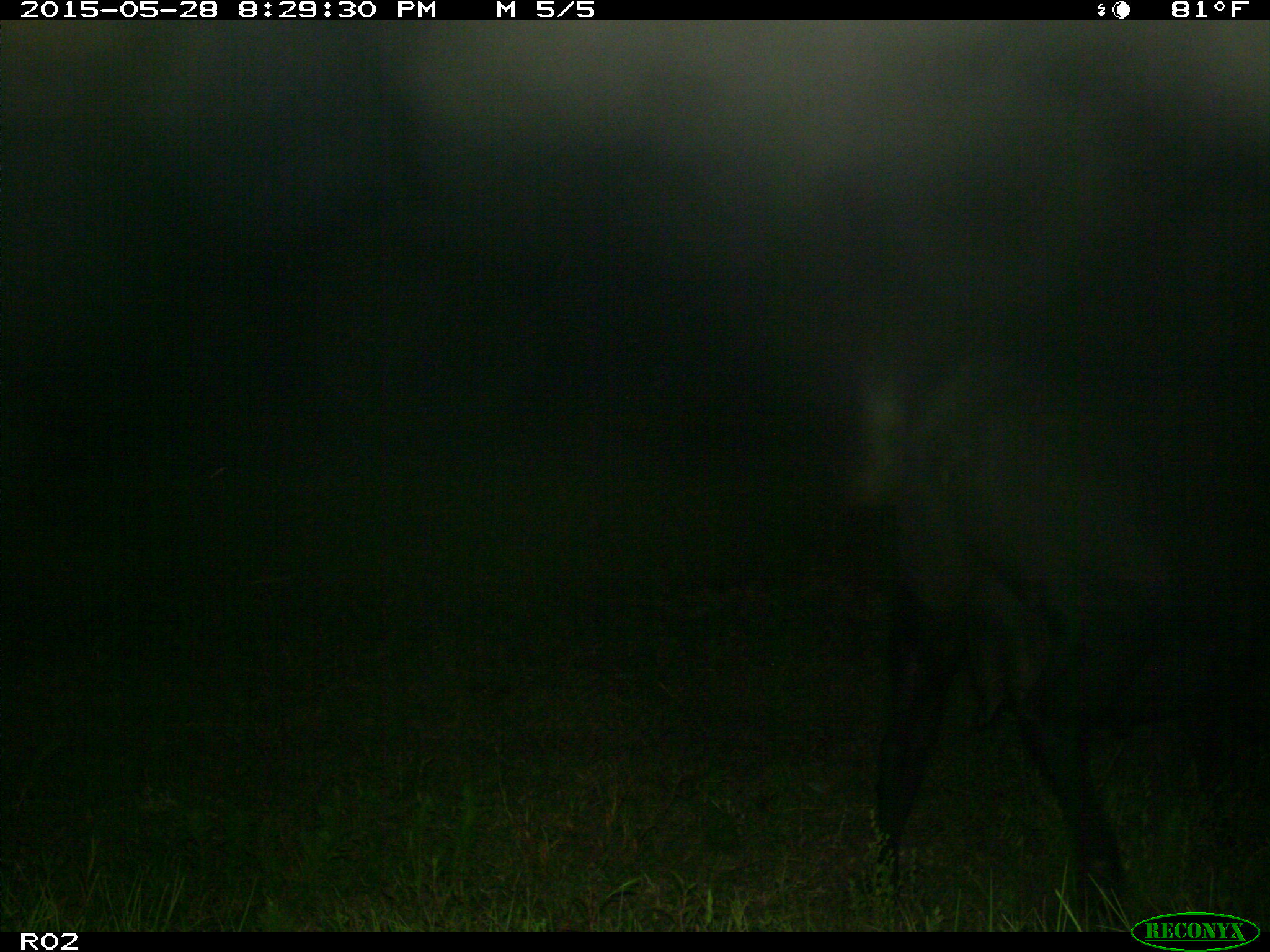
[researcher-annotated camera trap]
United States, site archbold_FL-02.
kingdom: Animalia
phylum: Chordata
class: Mammalia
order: Artiodactyla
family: Bovidae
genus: Bos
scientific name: Bos taurus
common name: domestic cow